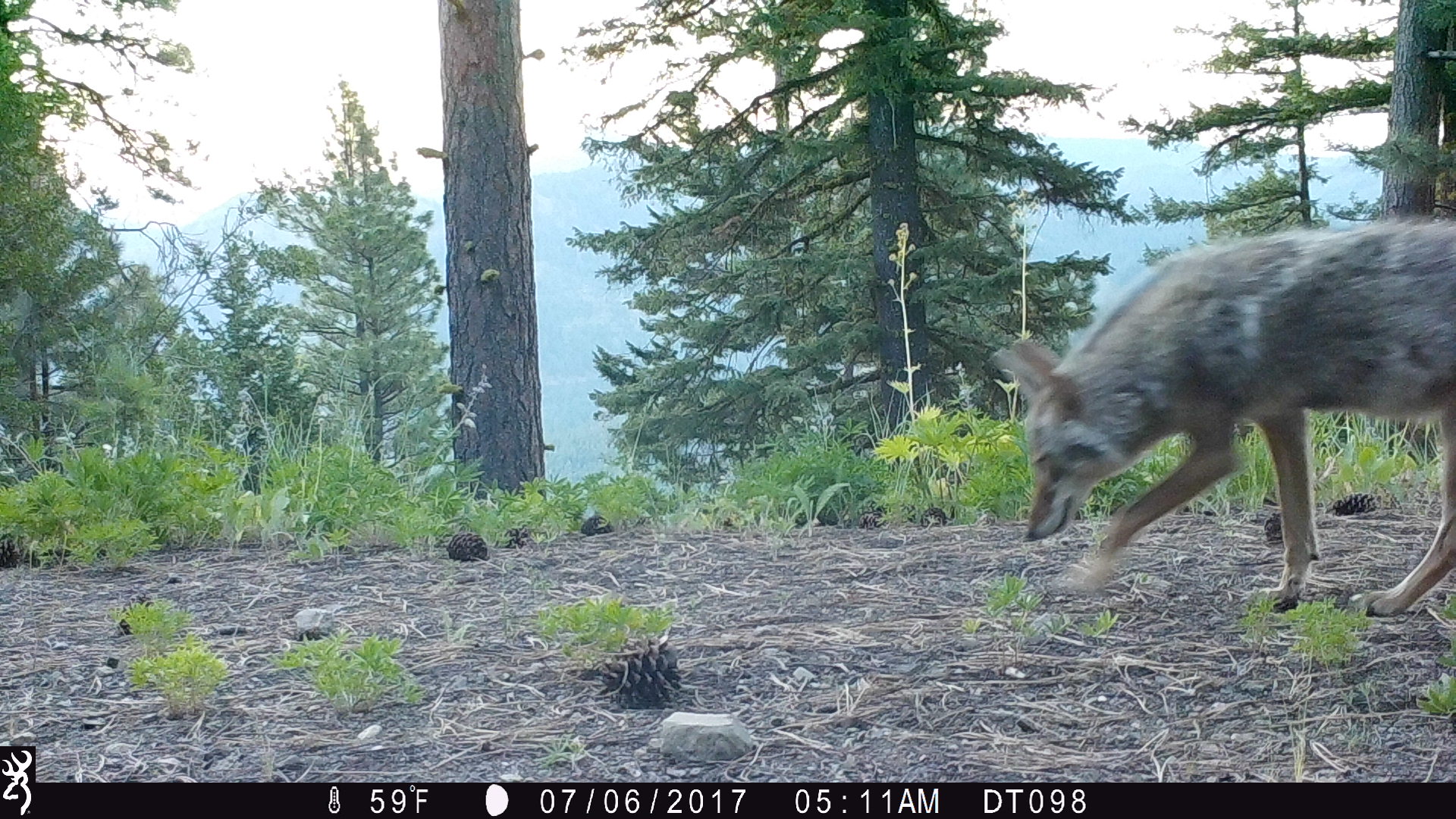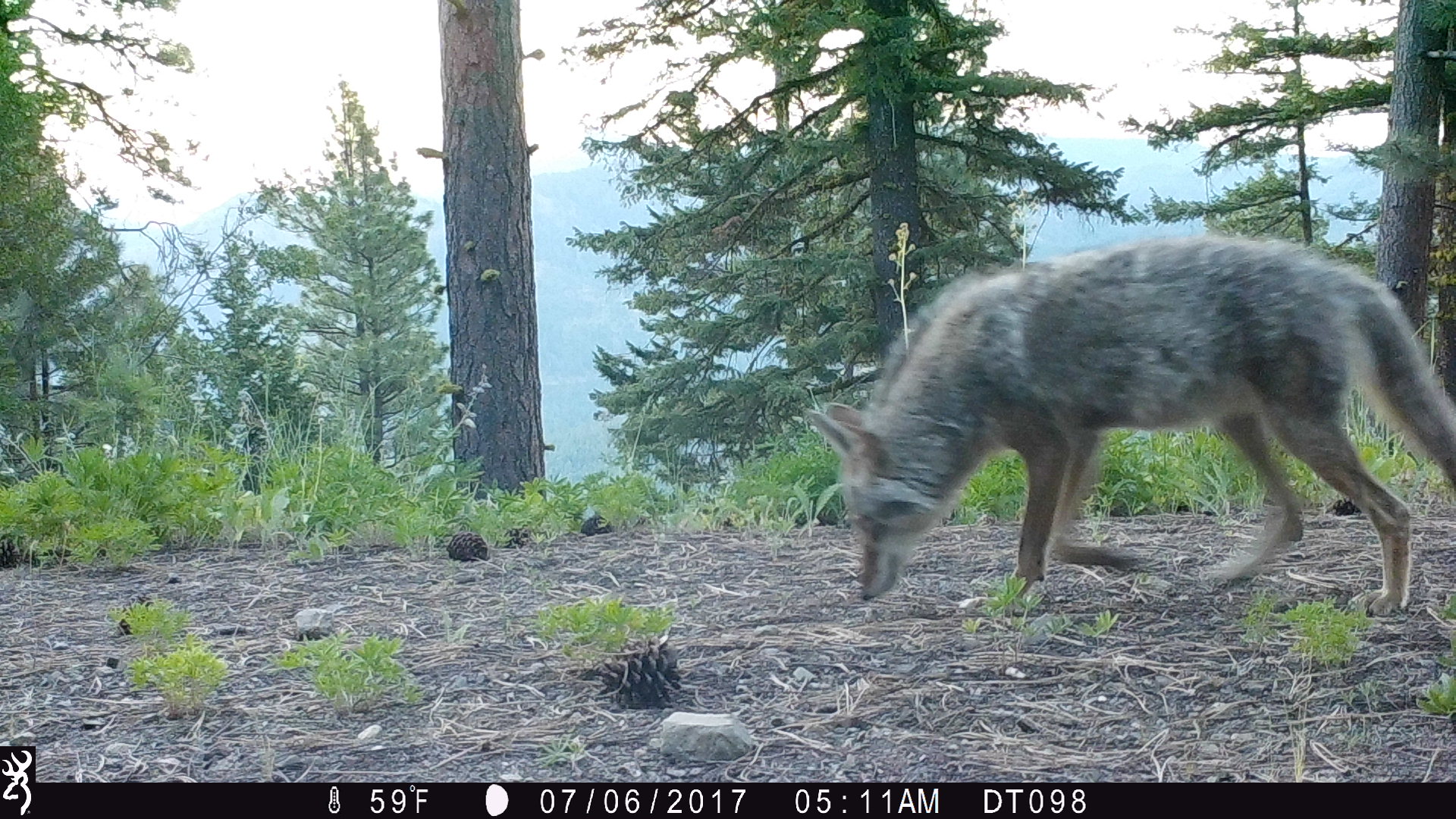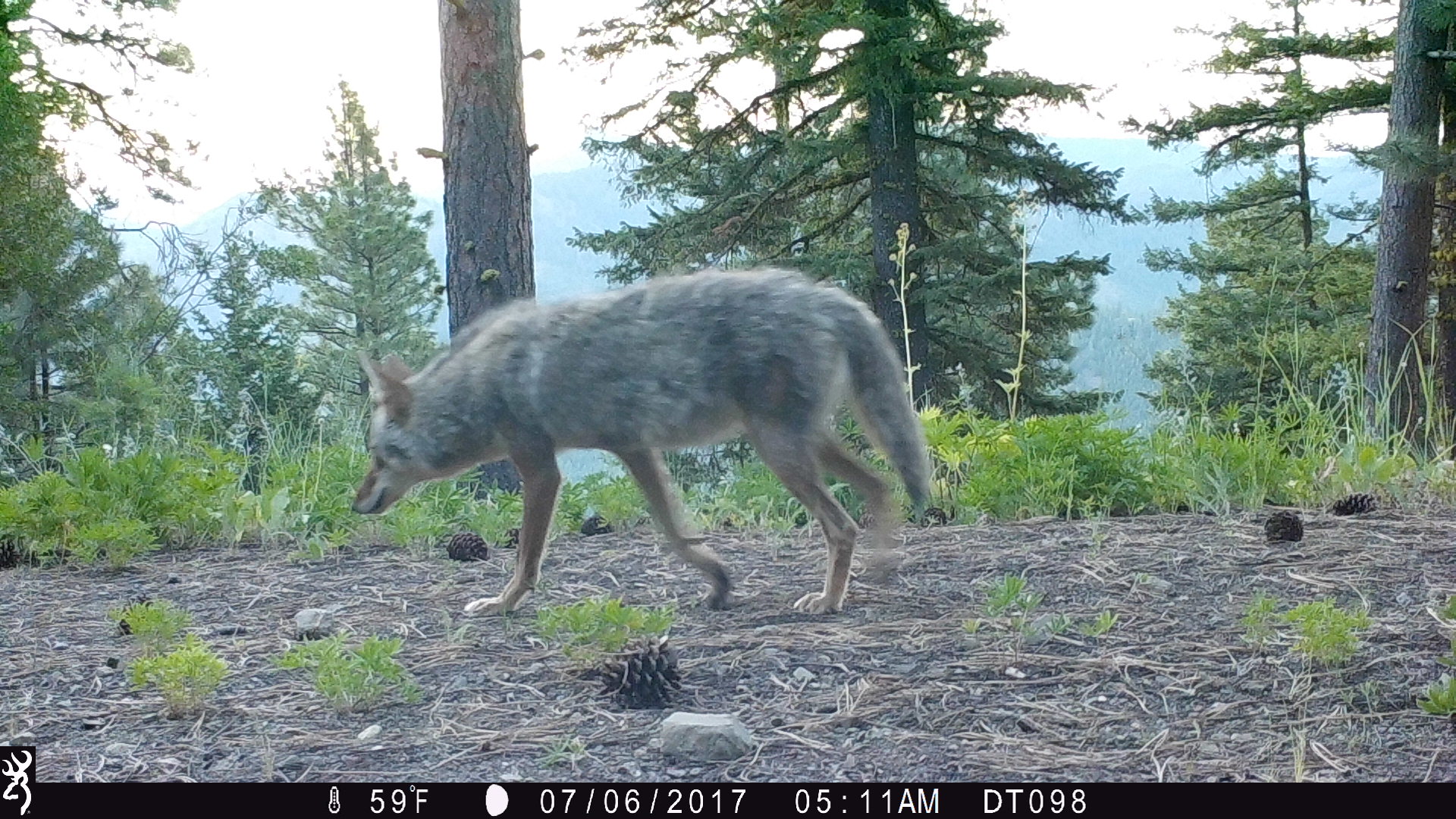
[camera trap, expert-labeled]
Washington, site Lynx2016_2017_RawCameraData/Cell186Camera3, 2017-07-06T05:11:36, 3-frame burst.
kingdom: Animalia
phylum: Chordata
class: Mammalia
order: Carnivora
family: Canidae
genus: Canis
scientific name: Canis latrans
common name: coyote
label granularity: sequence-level